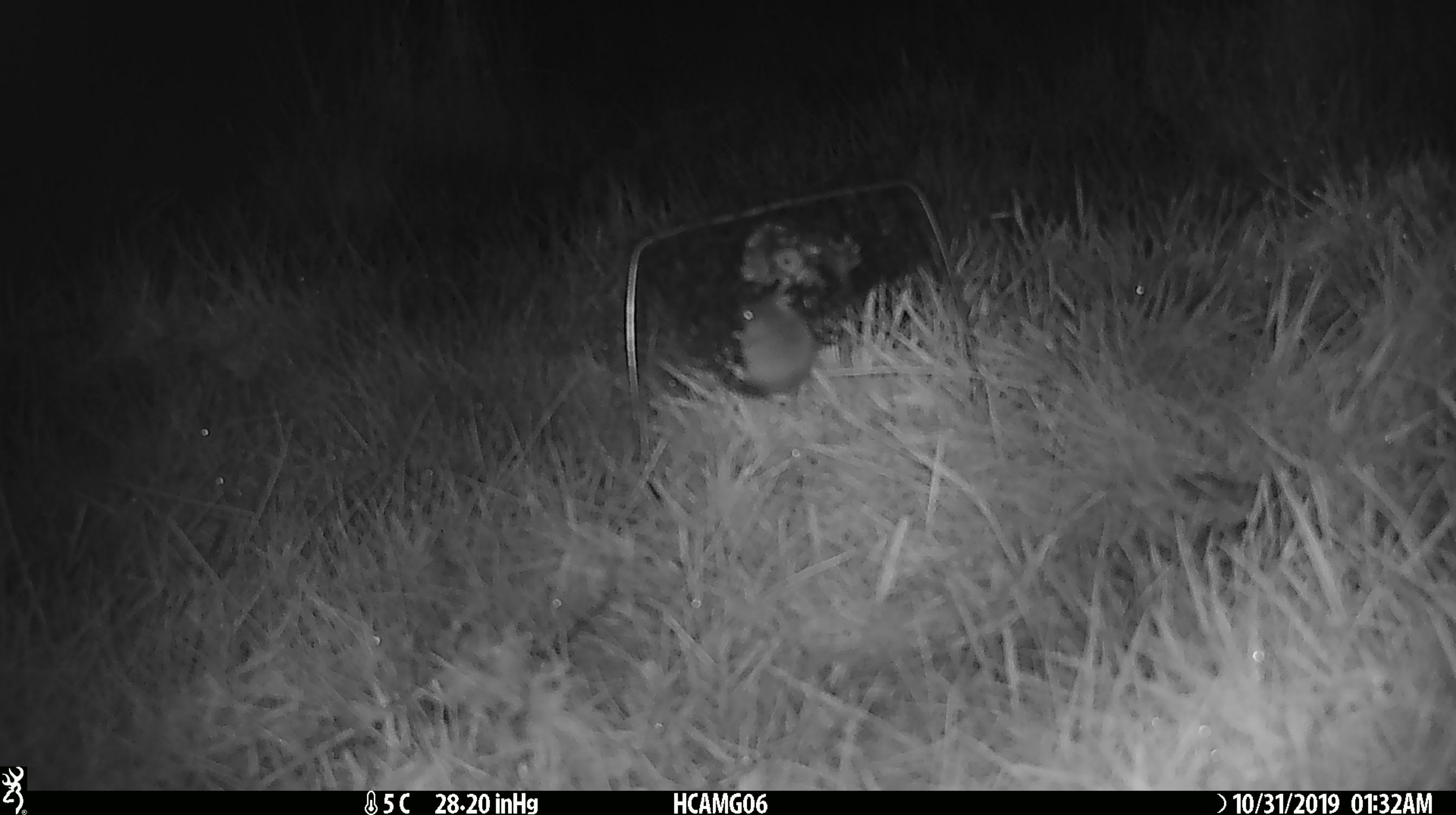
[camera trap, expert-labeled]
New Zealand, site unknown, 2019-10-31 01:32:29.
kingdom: Animalia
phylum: Chordata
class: Mammalia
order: Rodentia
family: Muridae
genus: Mus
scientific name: Mus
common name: mouse